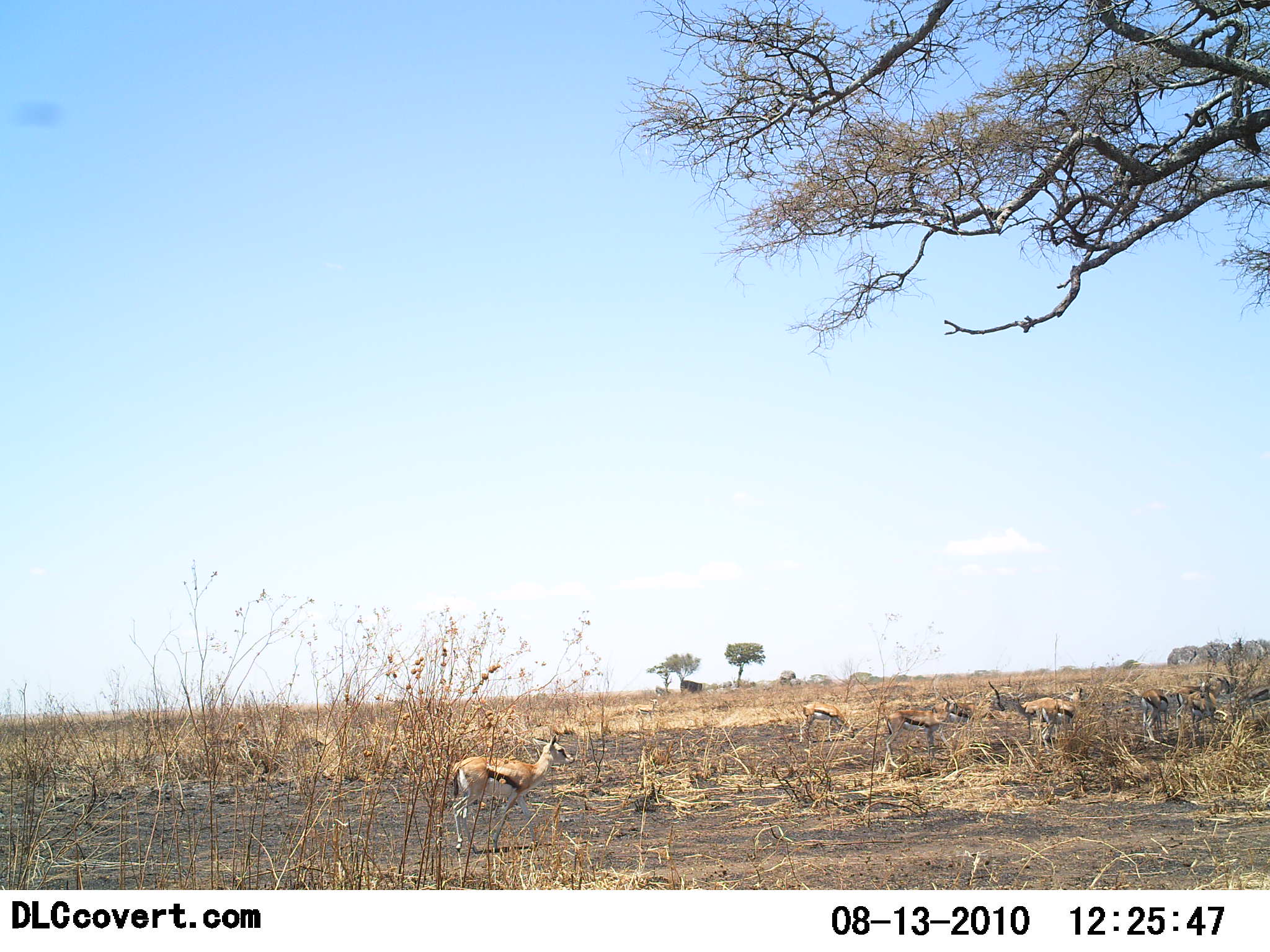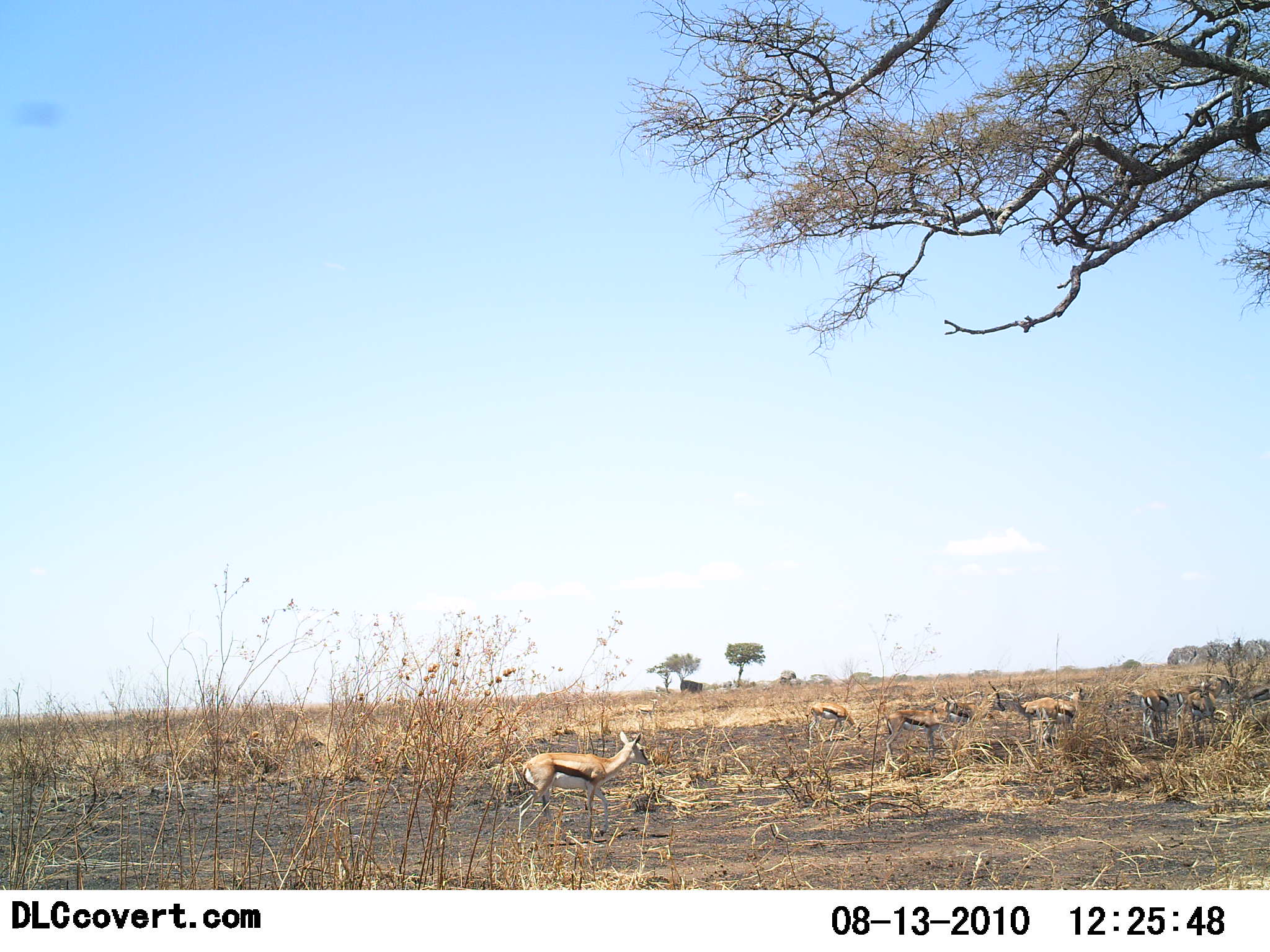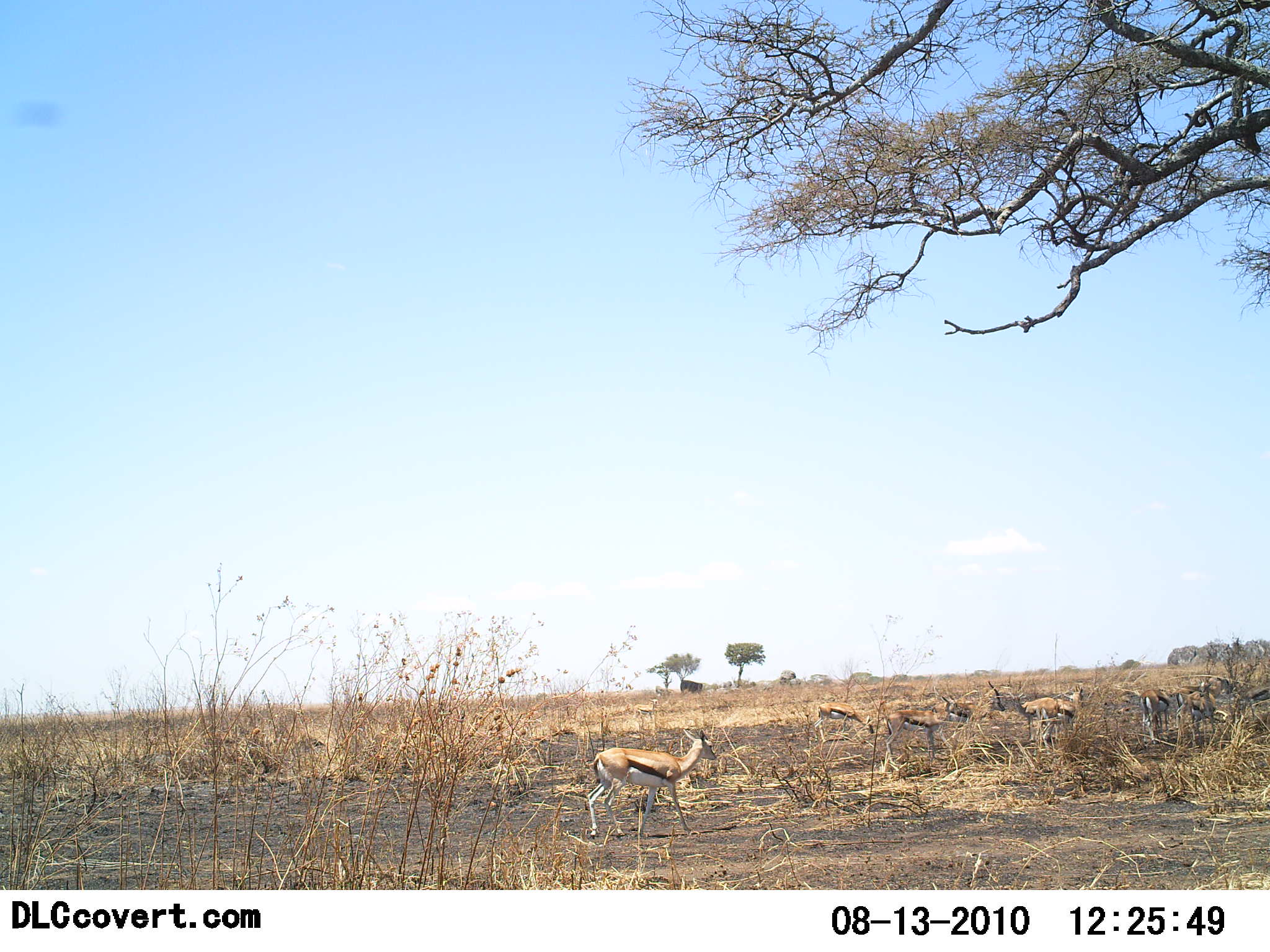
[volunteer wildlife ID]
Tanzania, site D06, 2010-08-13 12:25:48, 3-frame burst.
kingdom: Animalia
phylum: Chordata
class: Mammalia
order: Artiodactyla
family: Bovidae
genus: Eudorcas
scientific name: Eudorcas thomsonii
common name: thomson's gazelle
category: gazellethomsons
Gazellethomsons (thomson's gazelle) (Eudorcas thomsonii), count 7. Behavior (volunteer vote fractions): standing 47%, resting 0%, moving 73%, interacting 0%. Young present (vote fraction): 0%. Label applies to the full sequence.